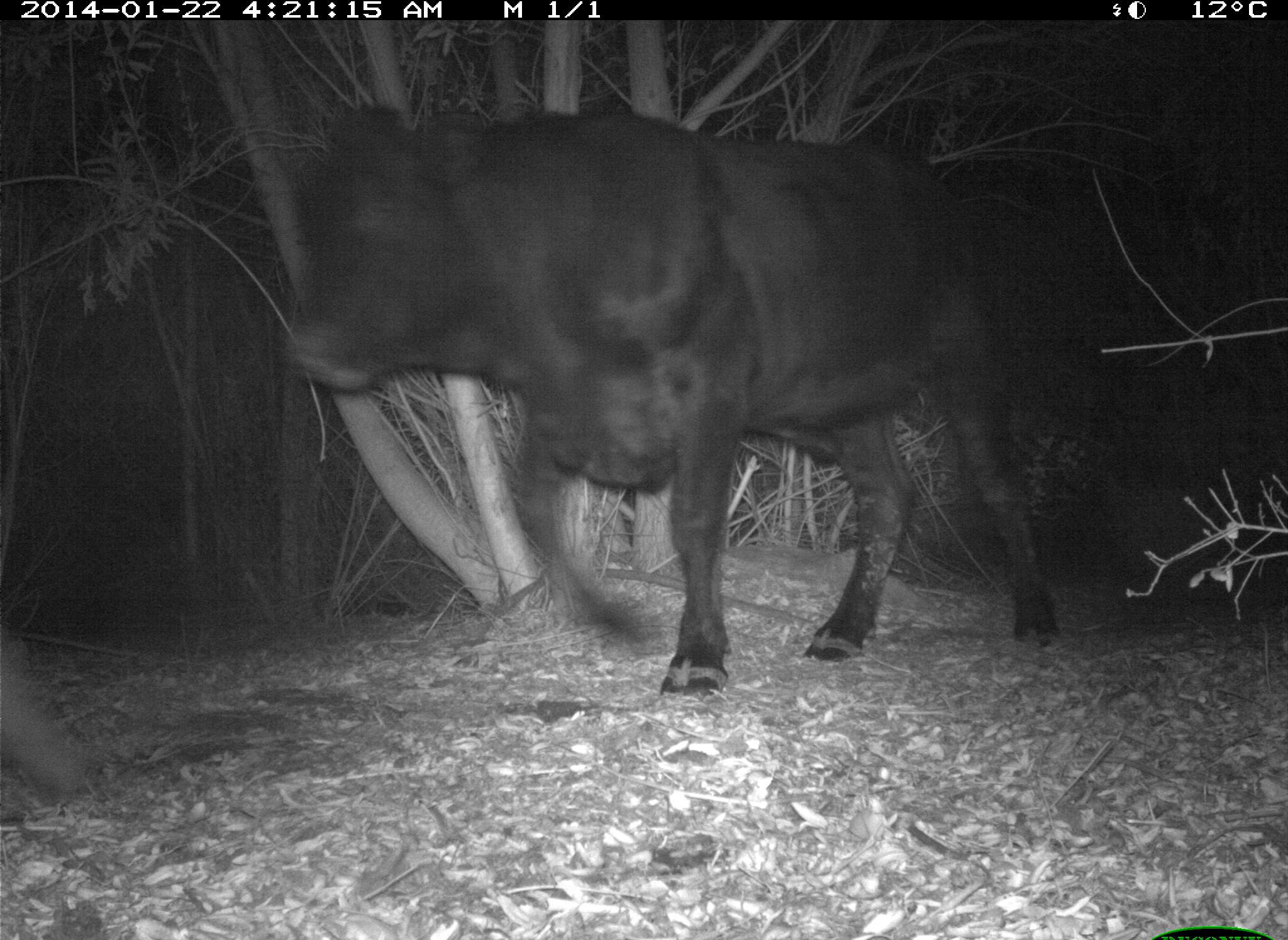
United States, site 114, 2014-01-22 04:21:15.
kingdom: Animalia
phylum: Chordata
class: Mammalia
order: Artiodactyla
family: Bovidae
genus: Bos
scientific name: Bos taurus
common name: cow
Cow (Bos taurus).